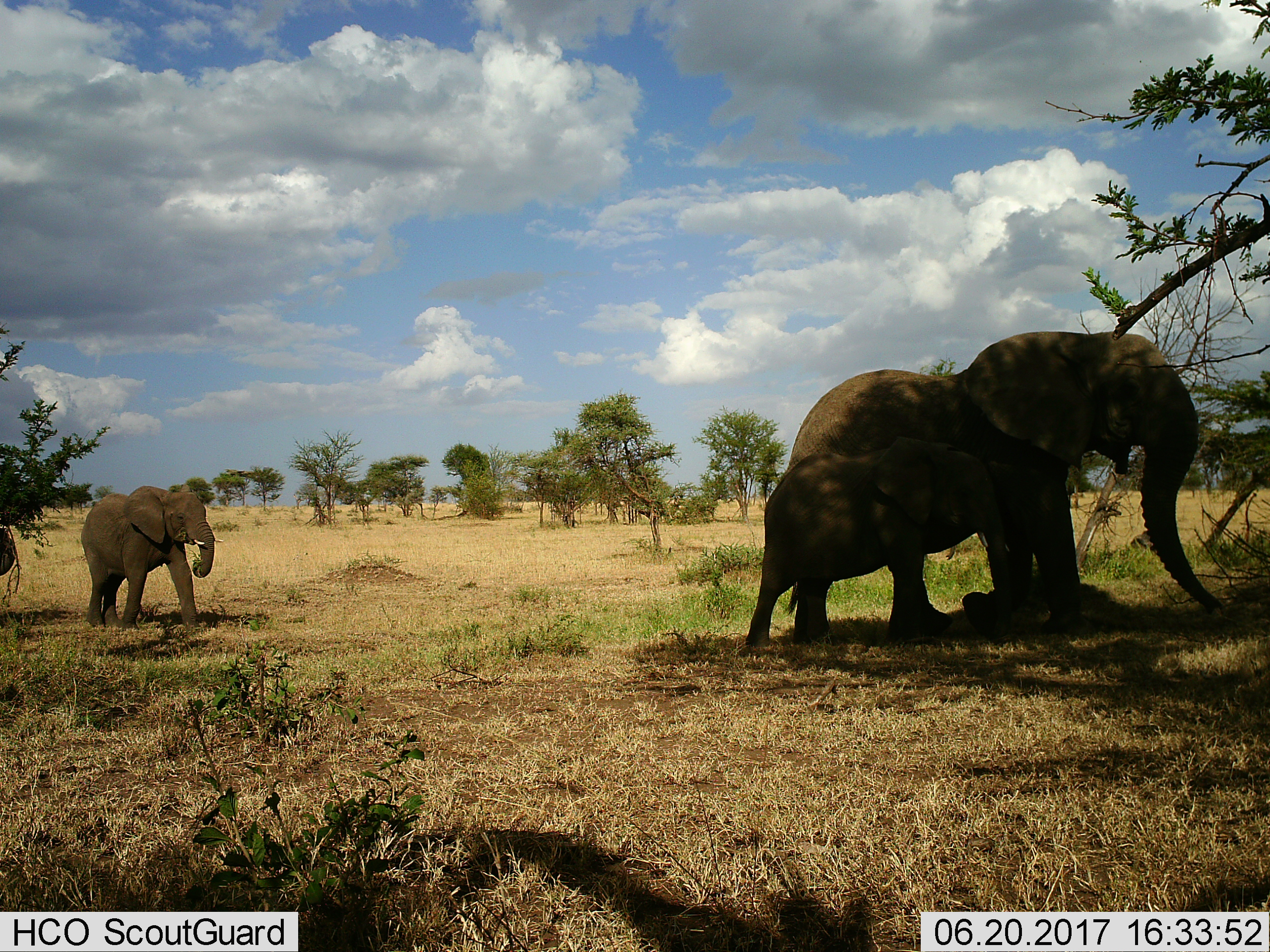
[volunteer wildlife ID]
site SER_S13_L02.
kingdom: Animalia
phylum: Chordata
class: Mammalia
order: Proboscidea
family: Elephantidae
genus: Loxodonta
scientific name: Loxodonta africana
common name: african bush elephant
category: elephant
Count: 3.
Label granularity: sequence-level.